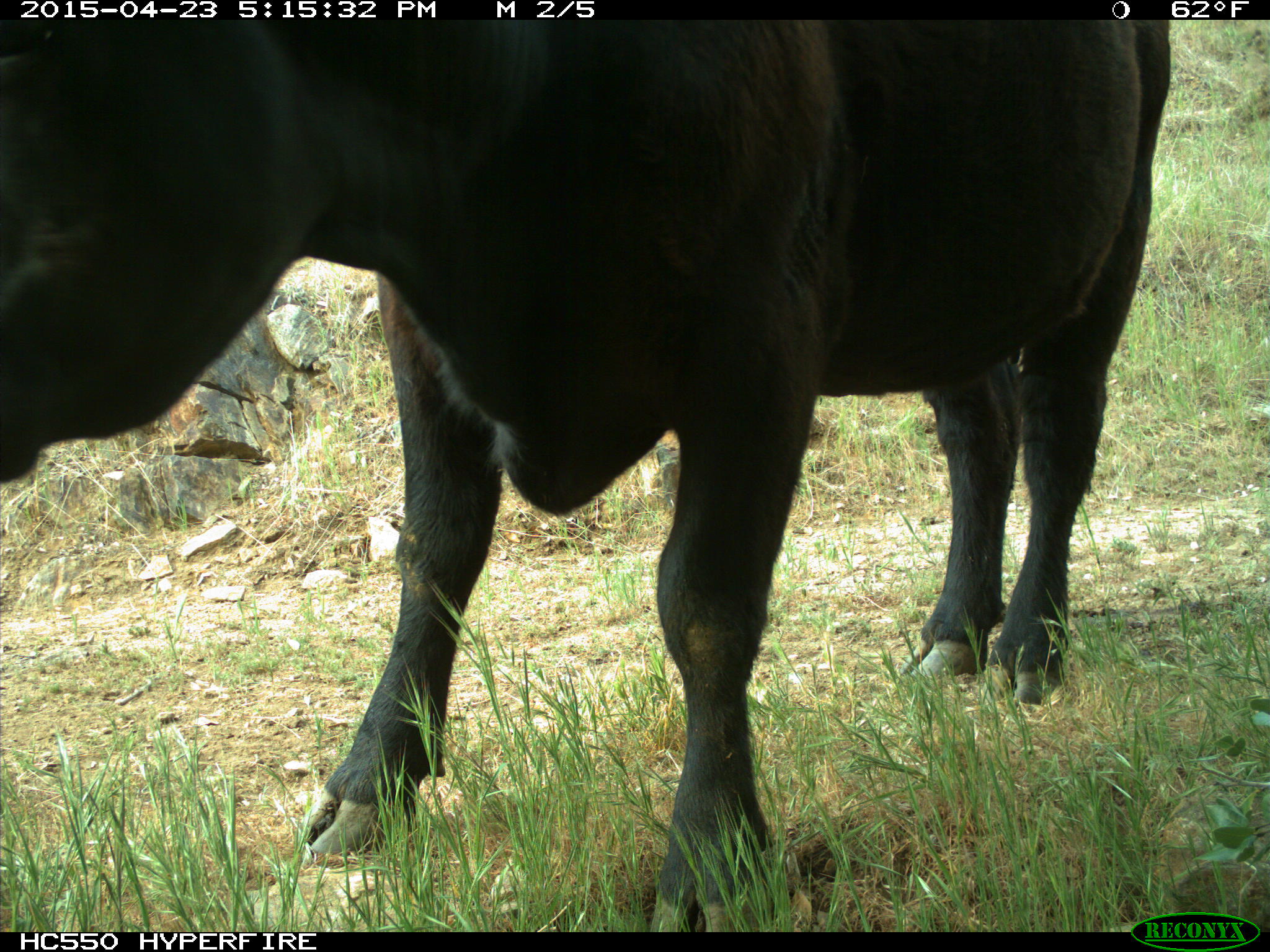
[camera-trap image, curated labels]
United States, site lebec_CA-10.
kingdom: Animalia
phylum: Chordata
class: Mammalia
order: Artiodactyla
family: Bovidae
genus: Bos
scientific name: Bos taurus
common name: domestic cow